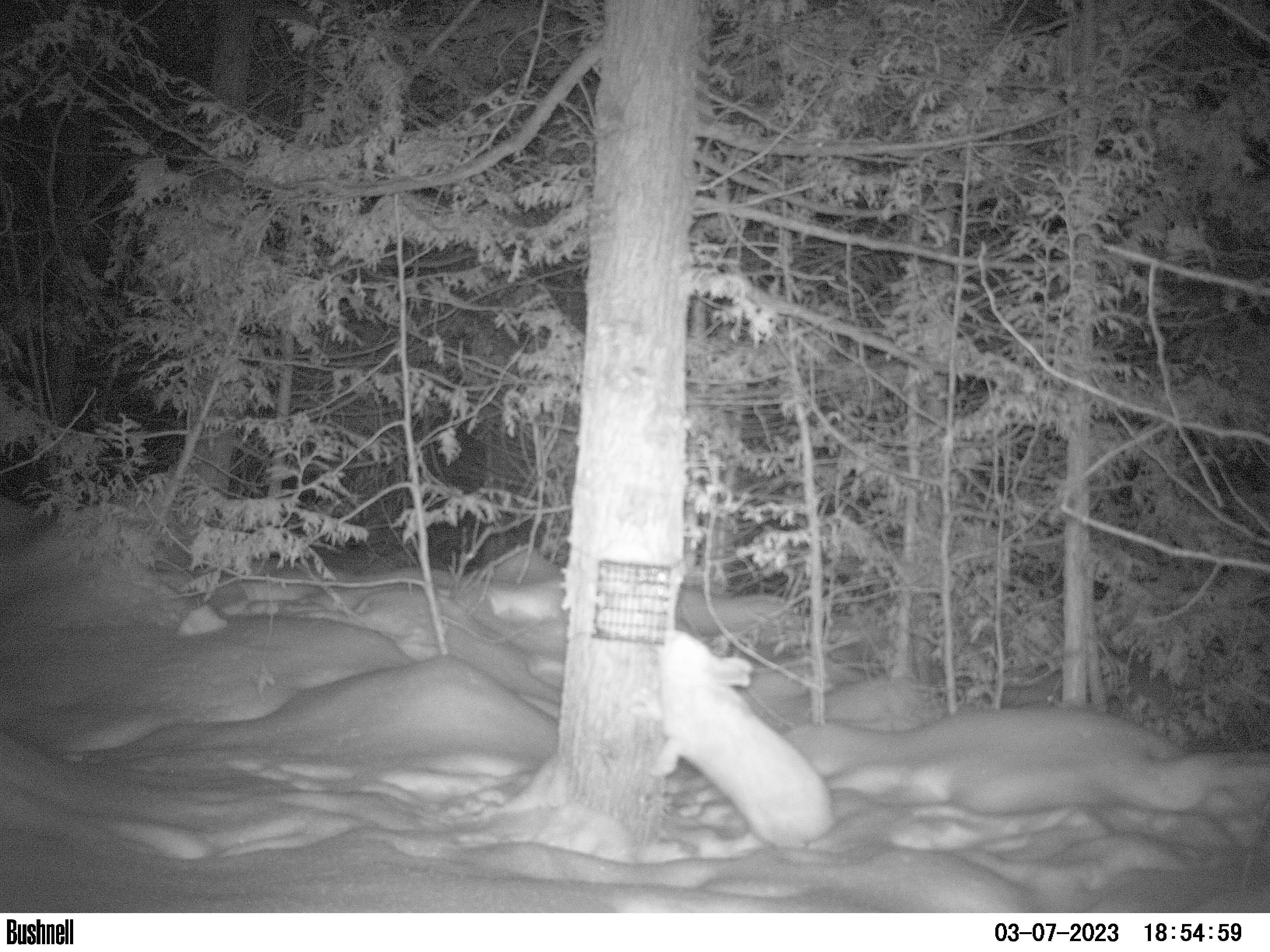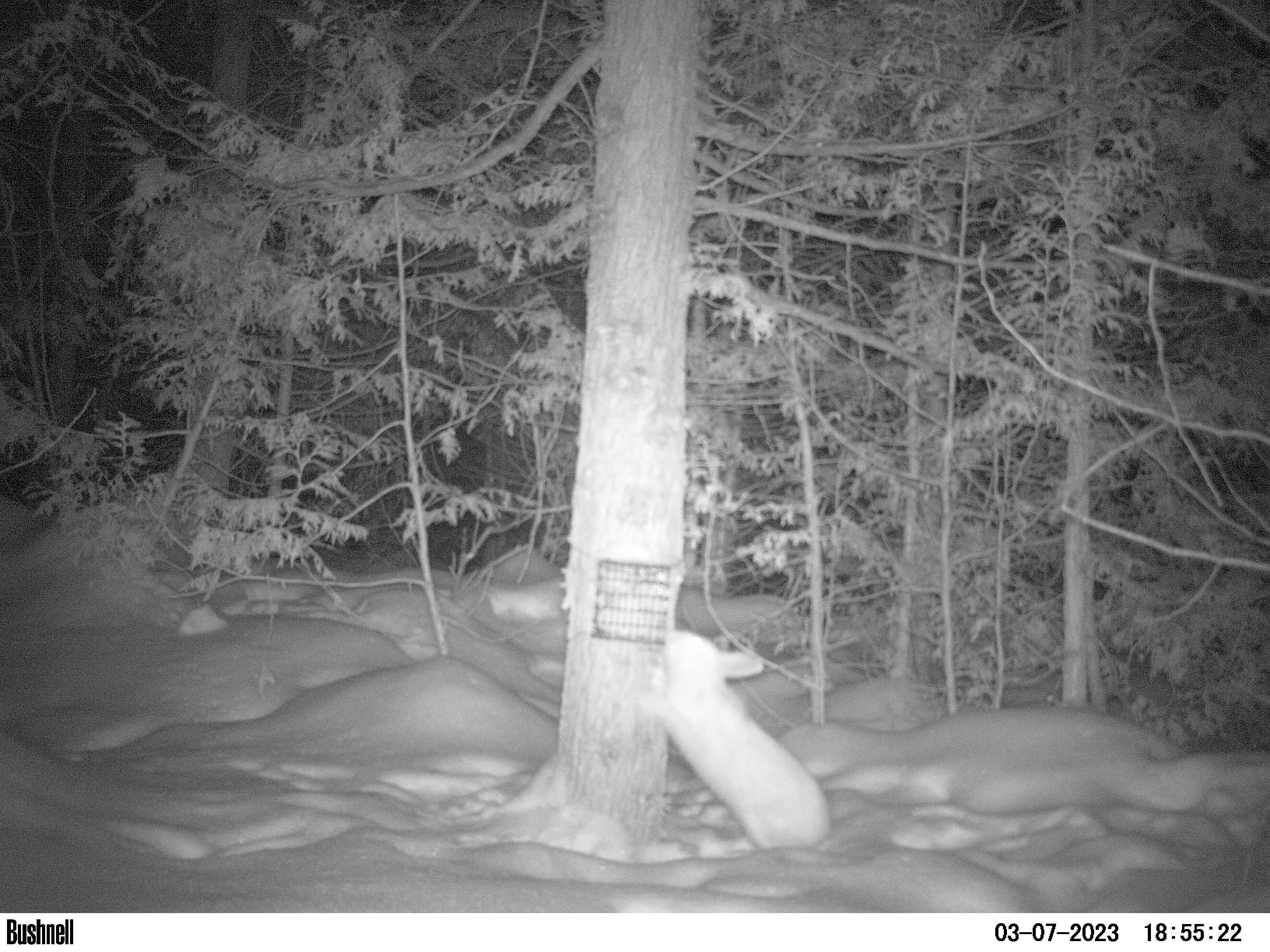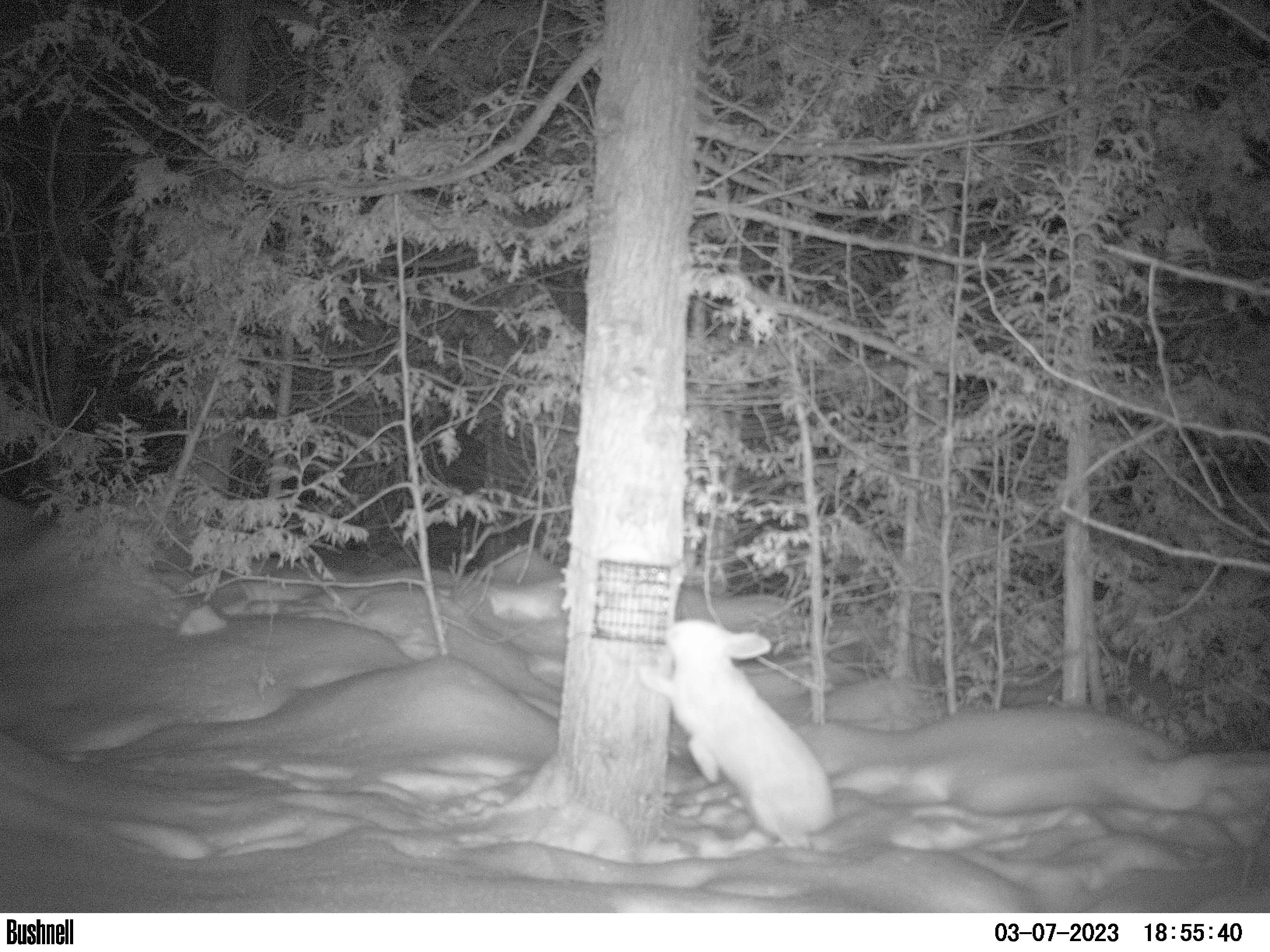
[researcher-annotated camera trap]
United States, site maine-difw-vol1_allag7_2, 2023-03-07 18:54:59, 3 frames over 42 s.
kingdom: Animalia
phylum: Chordata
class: Mammalia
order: Lagomorpha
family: Leporidae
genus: Lepus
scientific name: Lepus americanus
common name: snowshoe hare